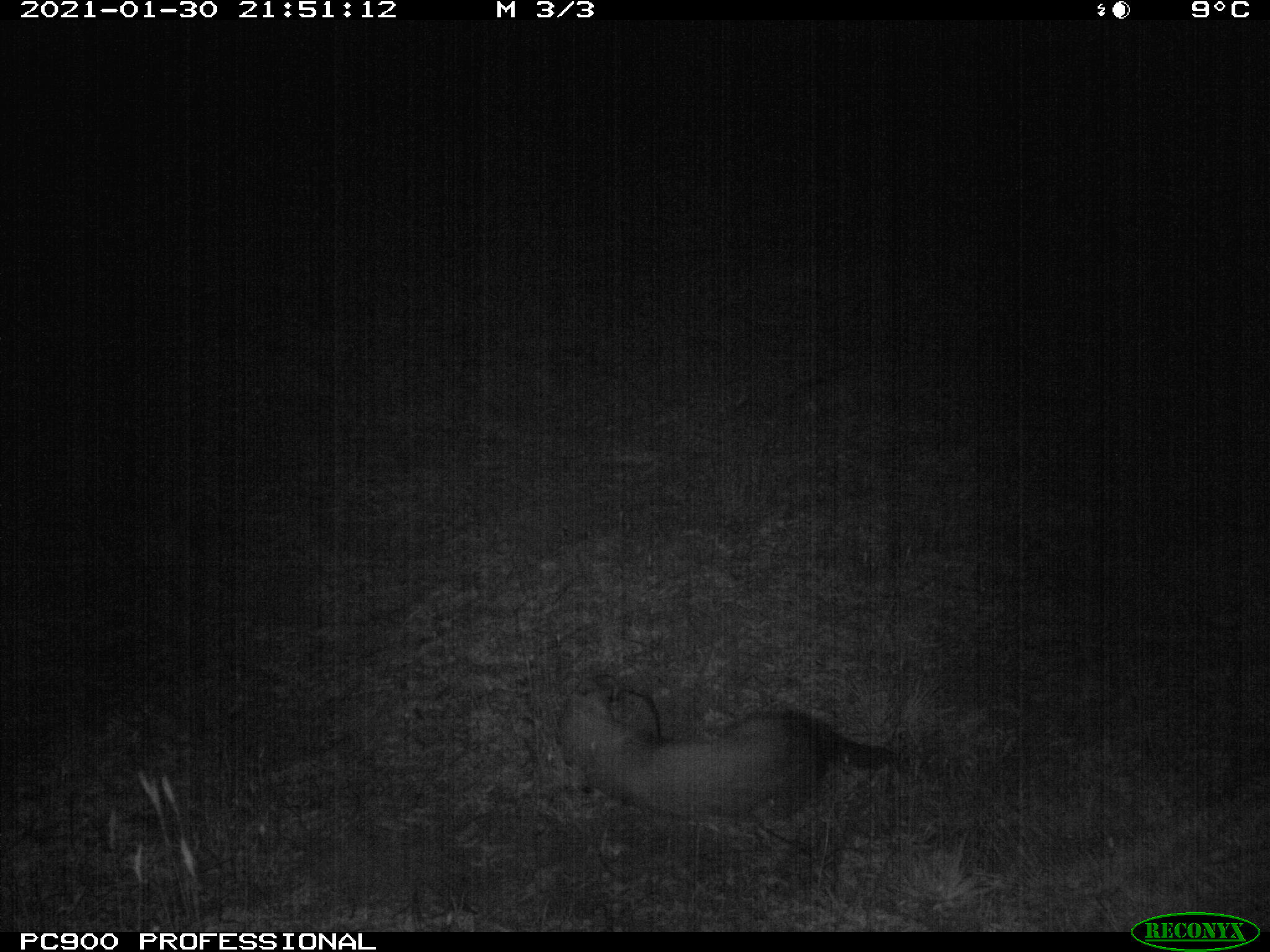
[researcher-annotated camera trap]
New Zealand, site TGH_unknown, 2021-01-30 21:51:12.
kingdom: Animalia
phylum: Chordata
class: Mammalia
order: Carnivora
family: Mustelidae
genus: Mustela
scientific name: Mustela furo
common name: ferret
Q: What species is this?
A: Ferret (Mustela furo).